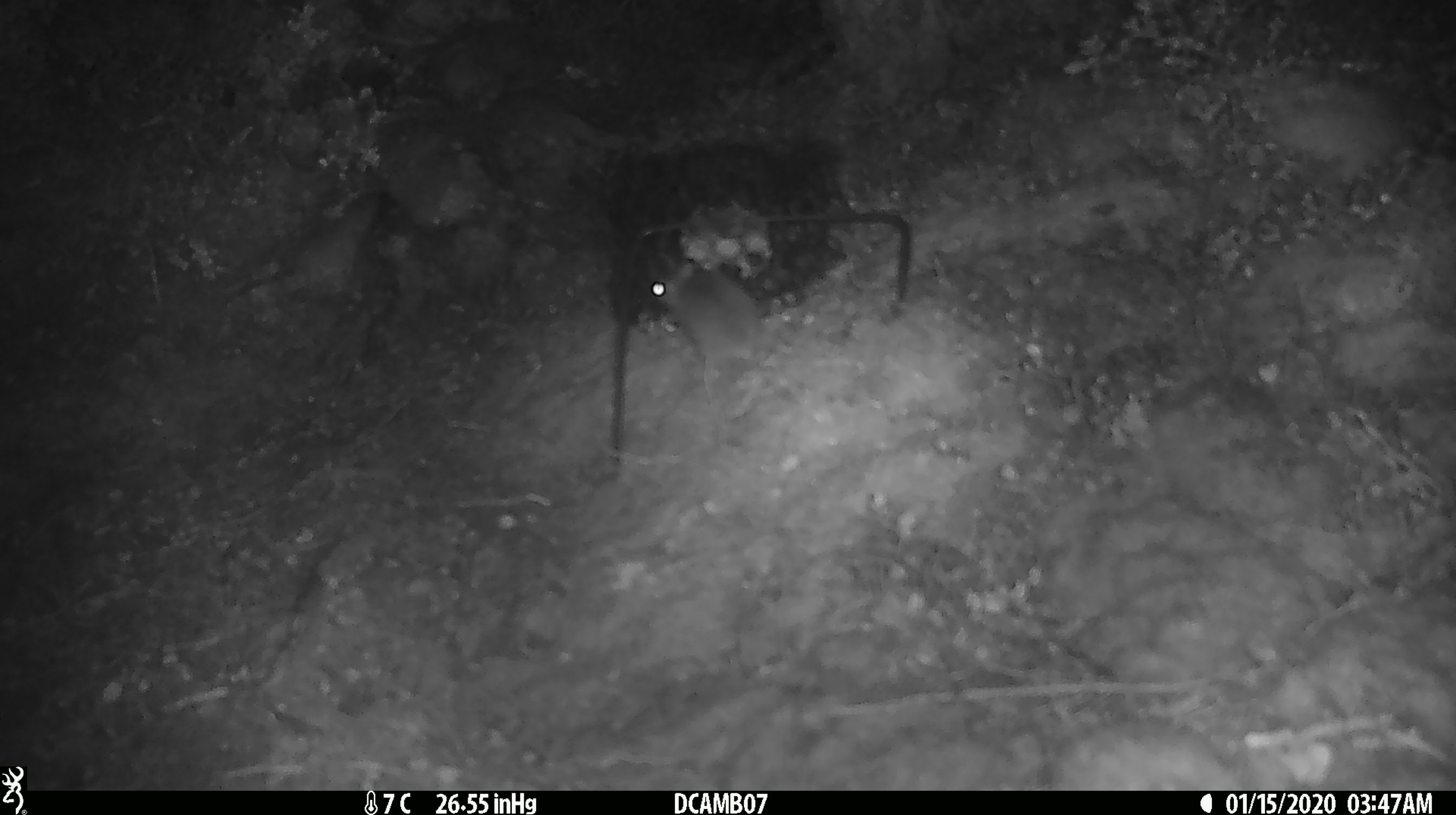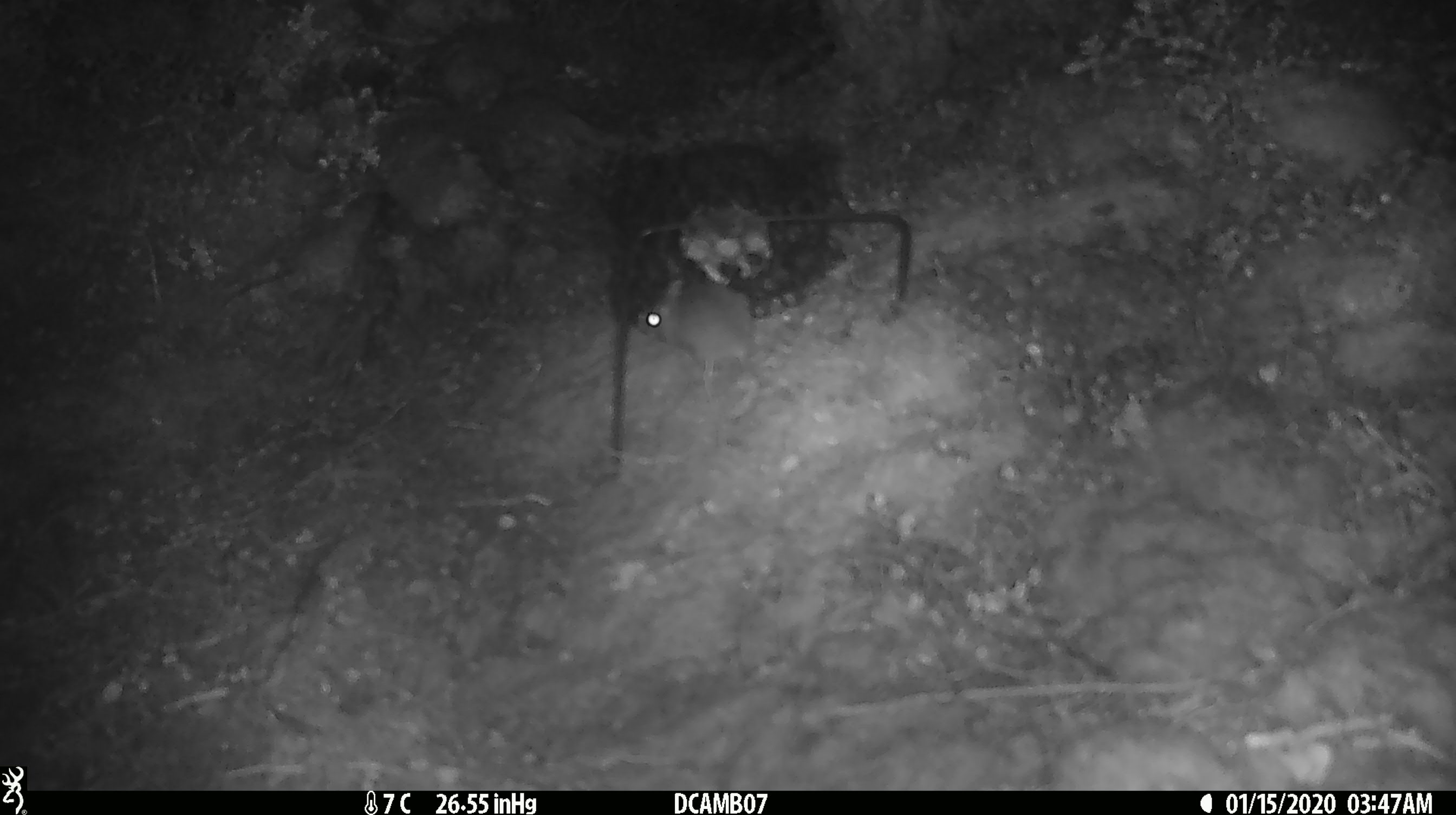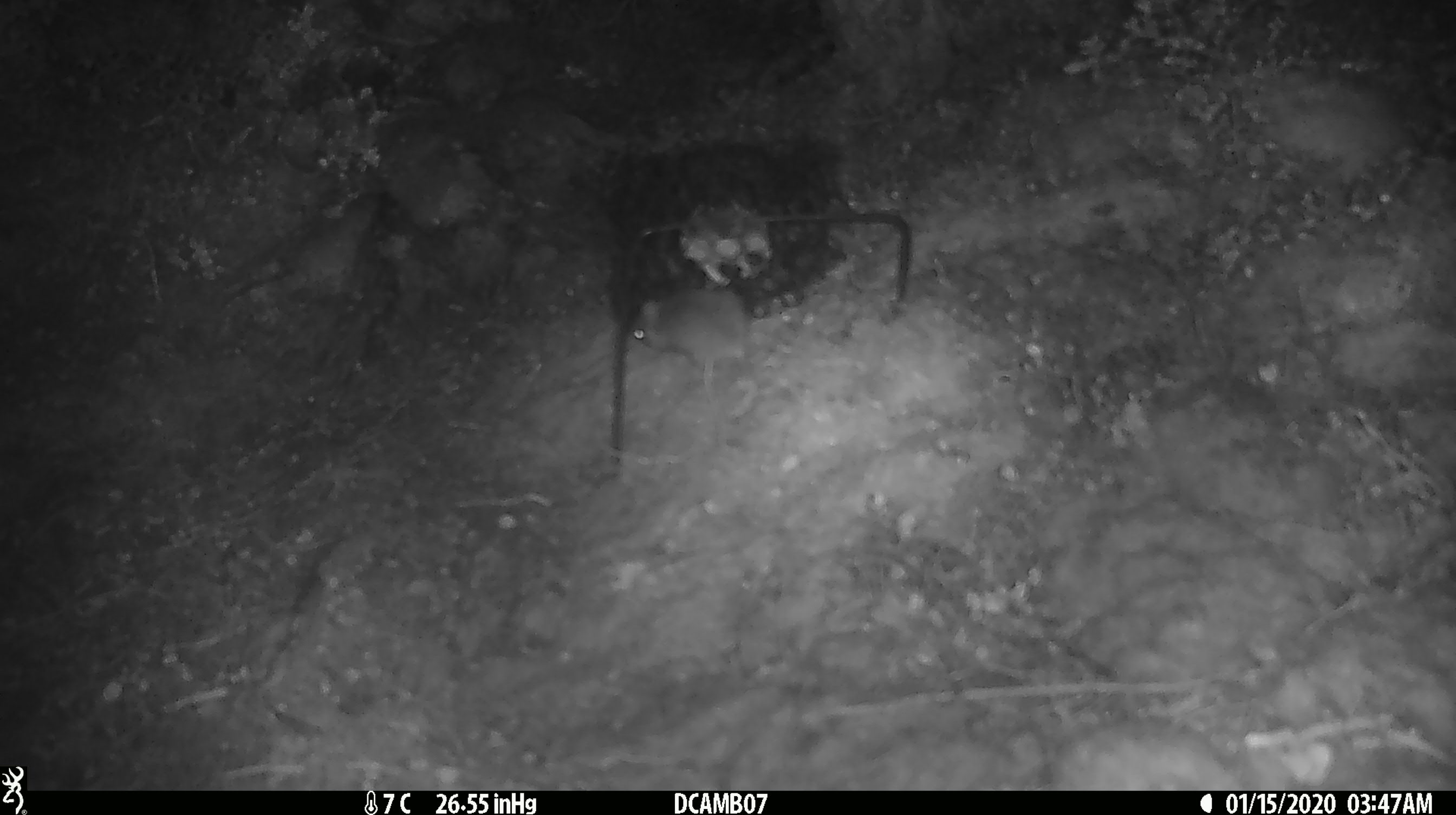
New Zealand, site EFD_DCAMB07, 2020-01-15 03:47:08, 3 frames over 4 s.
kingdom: Animalia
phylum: Chordata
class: Mammalia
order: Rodentia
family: Muridae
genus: Mus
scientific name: Mus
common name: mouse